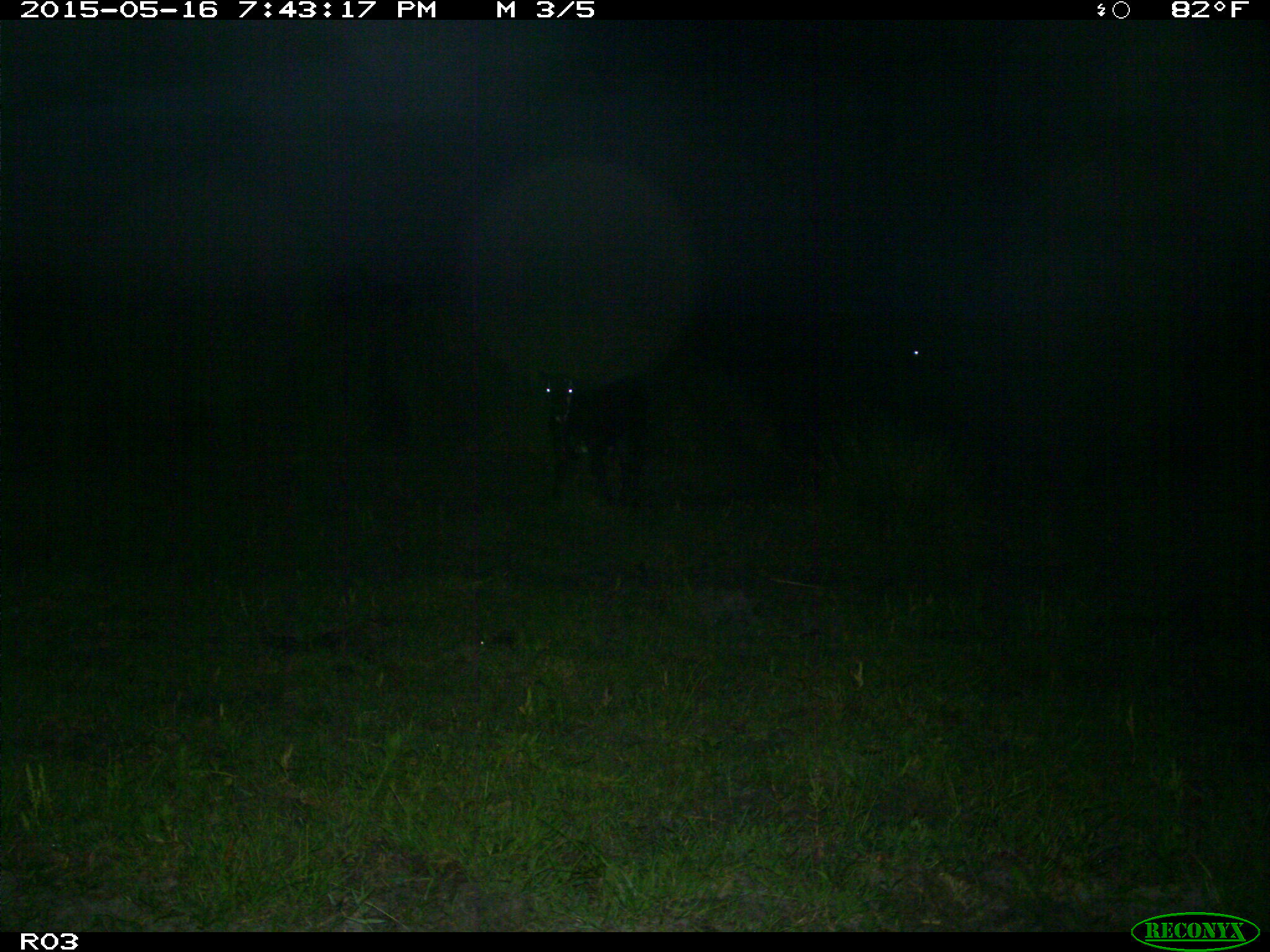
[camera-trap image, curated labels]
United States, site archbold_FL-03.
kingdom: Animalia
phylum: Chordata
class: Mammalia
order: Artiodactyla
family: Bovidae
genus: Bos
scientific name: Bos taurus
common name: domestic cow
Bos taurus (domestic cow).